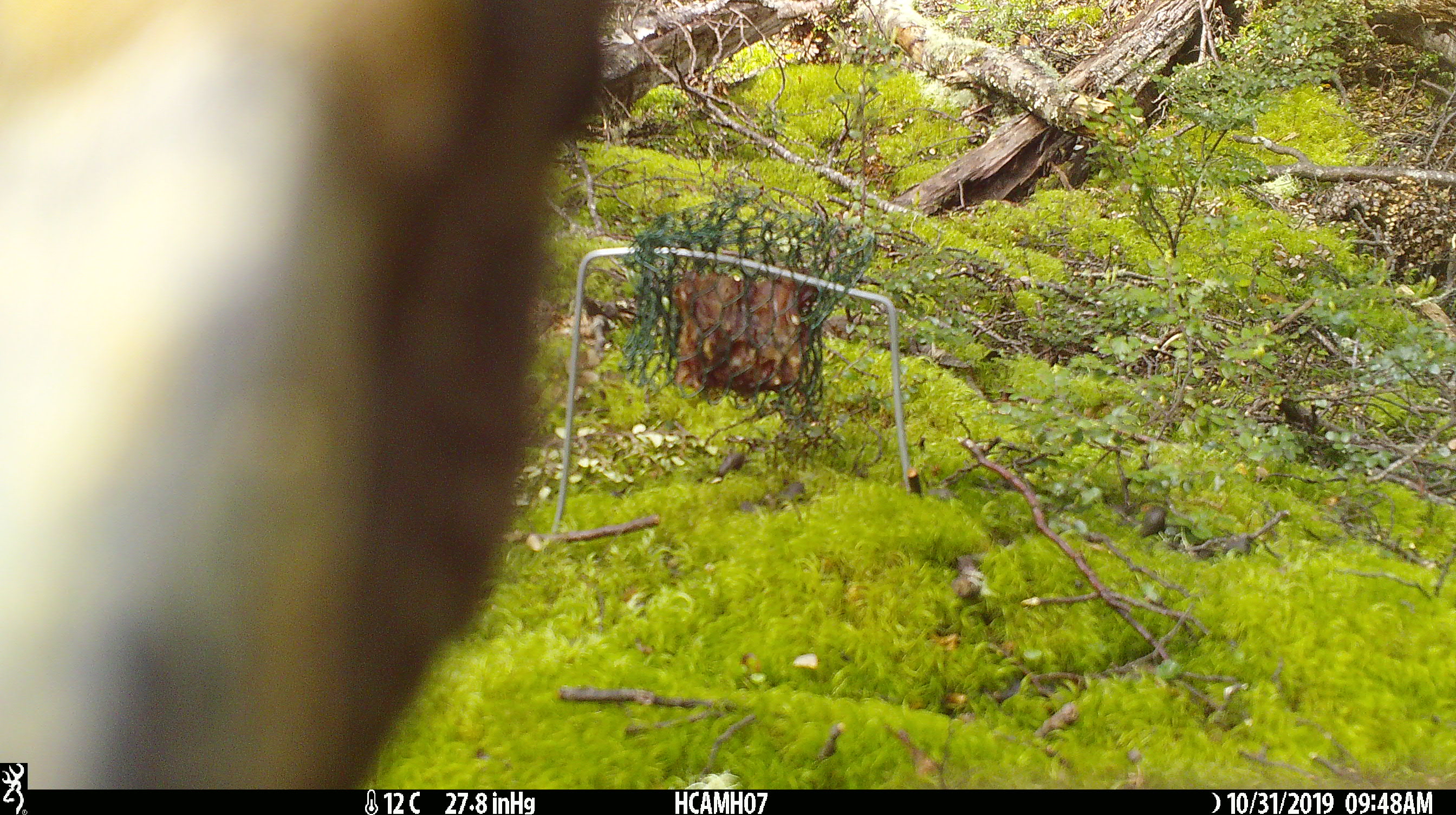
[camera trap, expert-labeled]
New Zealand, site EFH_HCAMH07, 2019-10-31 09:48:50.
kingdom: Animalia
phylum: Chordata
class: Aves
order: Psittaciformes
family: Strigopidae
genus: Nestor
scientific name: Nestor notabilis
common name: kea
Kea (Nestor notabilis).